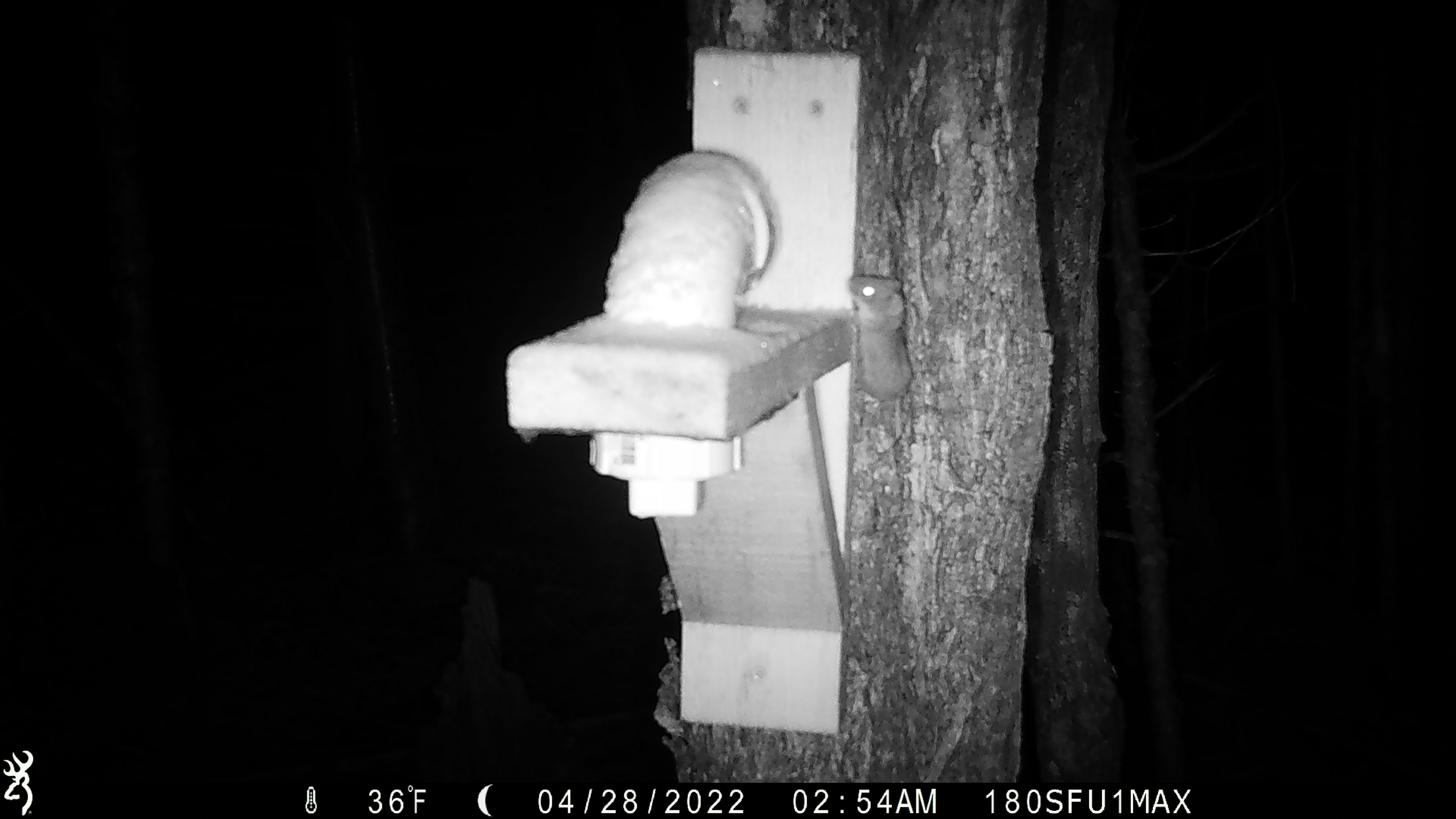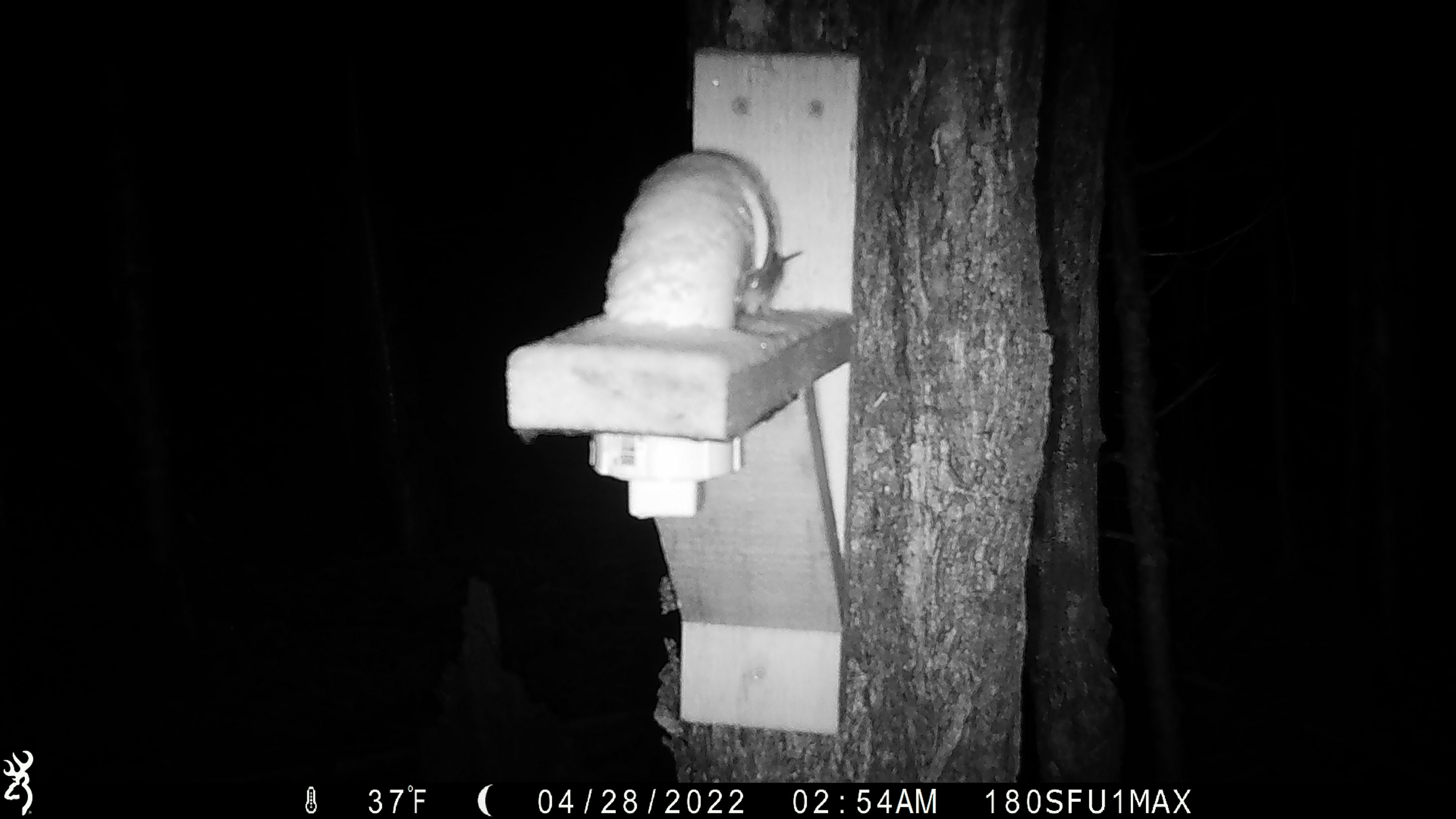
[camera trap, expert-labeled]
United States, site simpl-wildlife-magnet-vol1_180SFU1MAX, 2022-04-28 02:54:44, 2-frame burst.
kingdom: Animalia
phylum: Chordata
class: Mammalia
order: Rodentia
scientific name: Rodentia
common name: mouse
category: mouse sp.